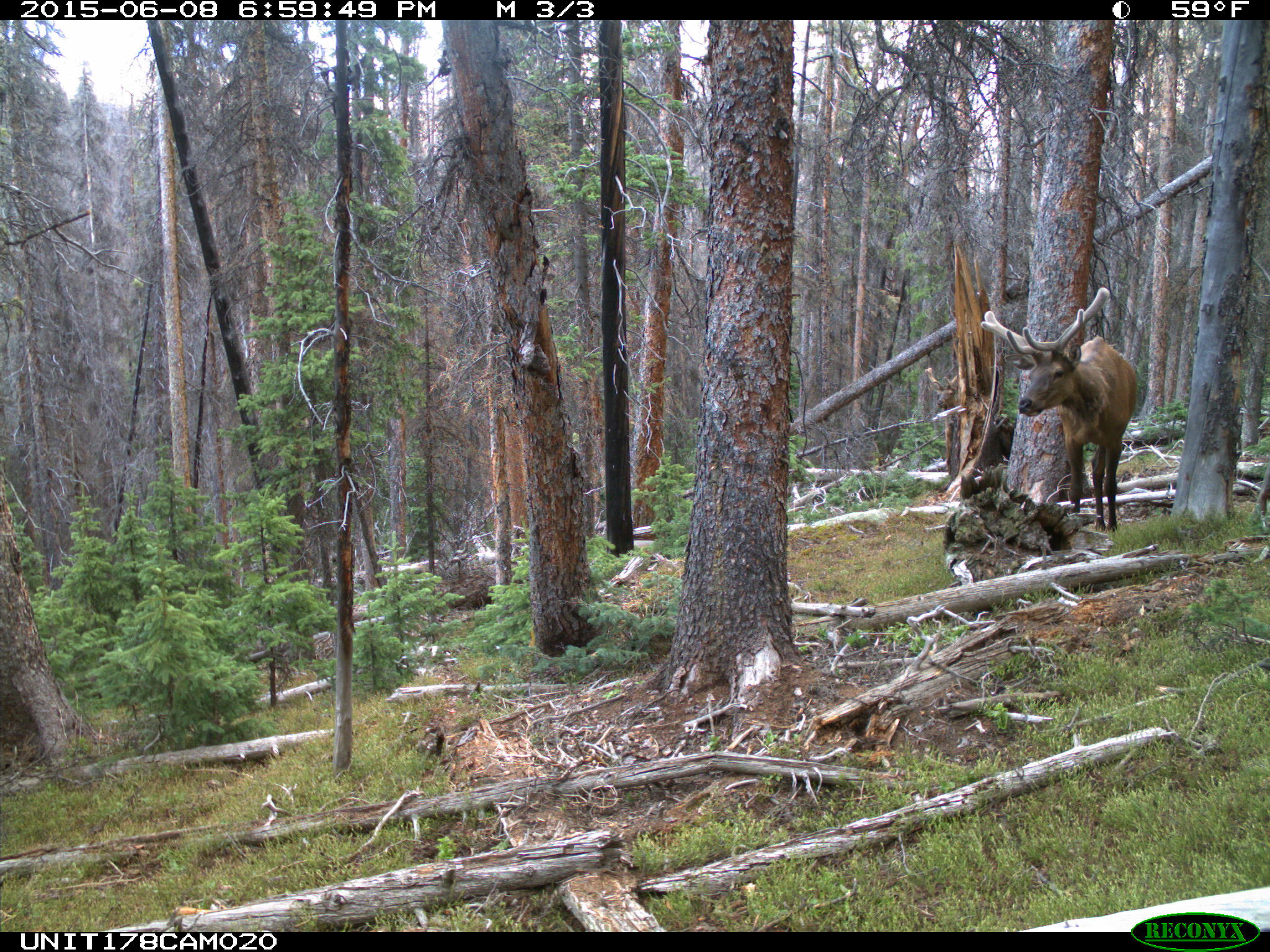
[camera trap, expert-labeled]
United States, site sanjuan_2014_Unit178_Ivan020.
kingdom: Animalia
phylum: Chordata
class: Mammalia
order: Artiodactyla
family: Cervidae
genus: Cervus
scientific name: Cervus elaphus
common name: red deer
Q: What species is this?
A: Cervus elaphus (red deer).